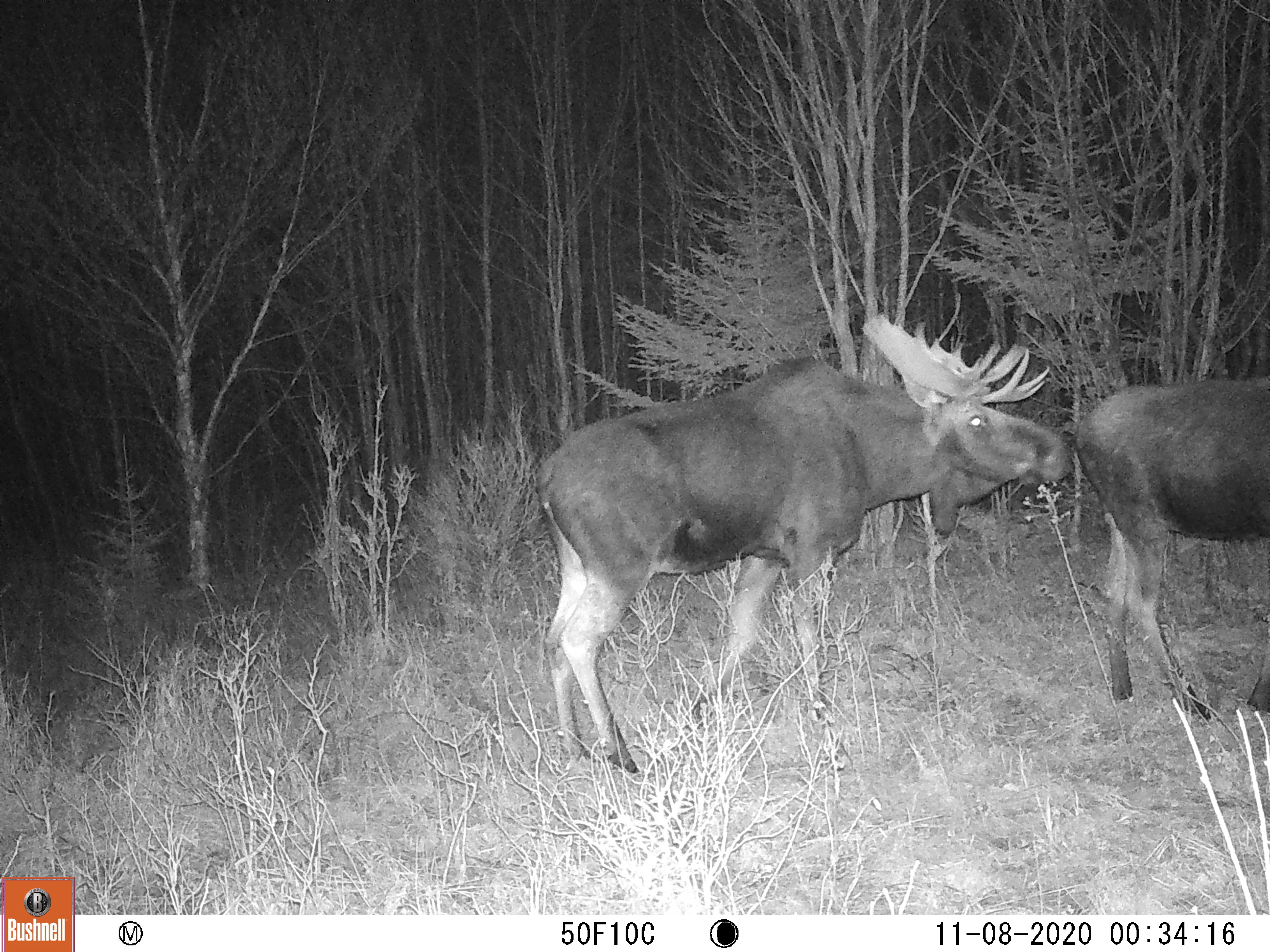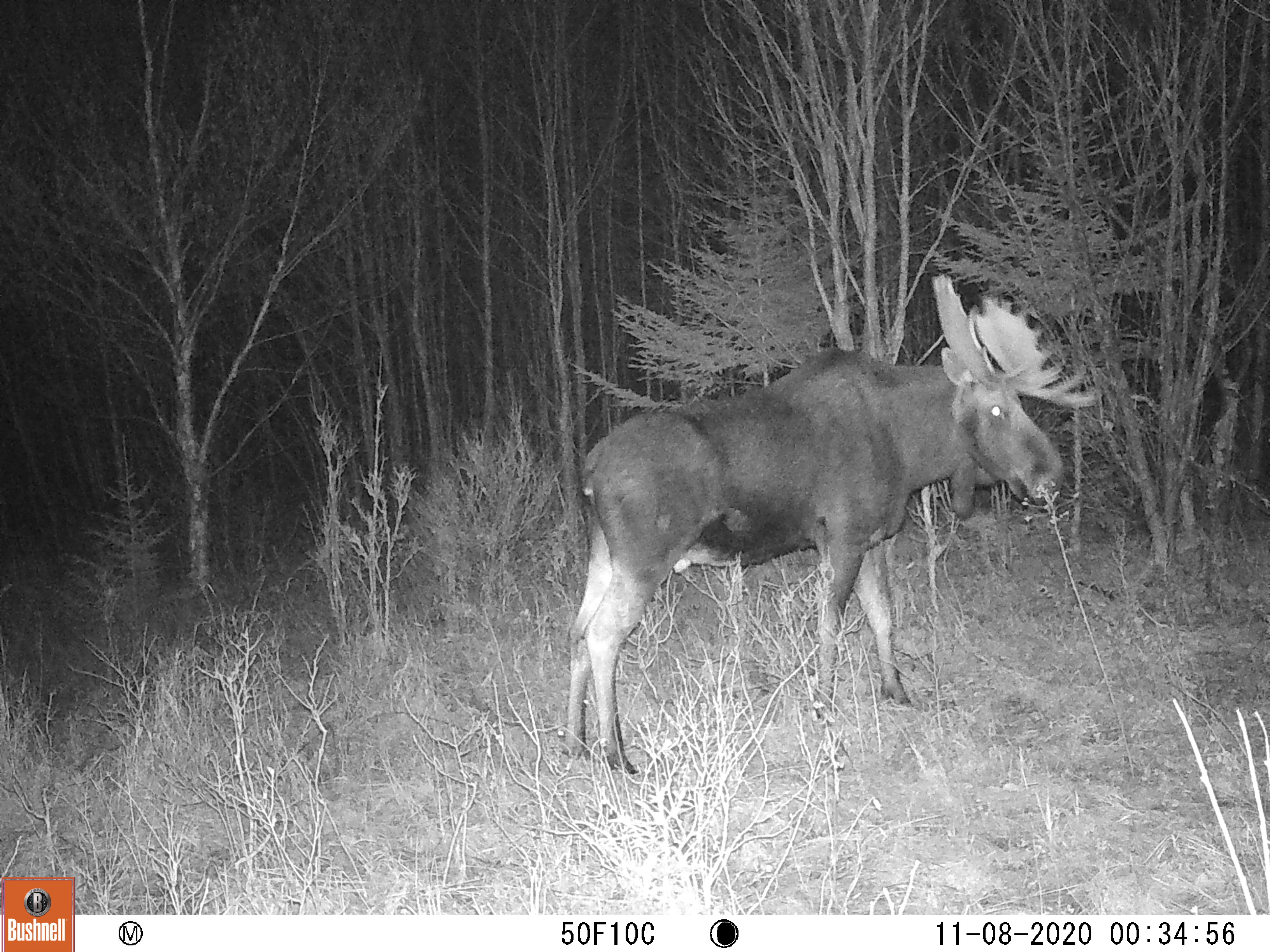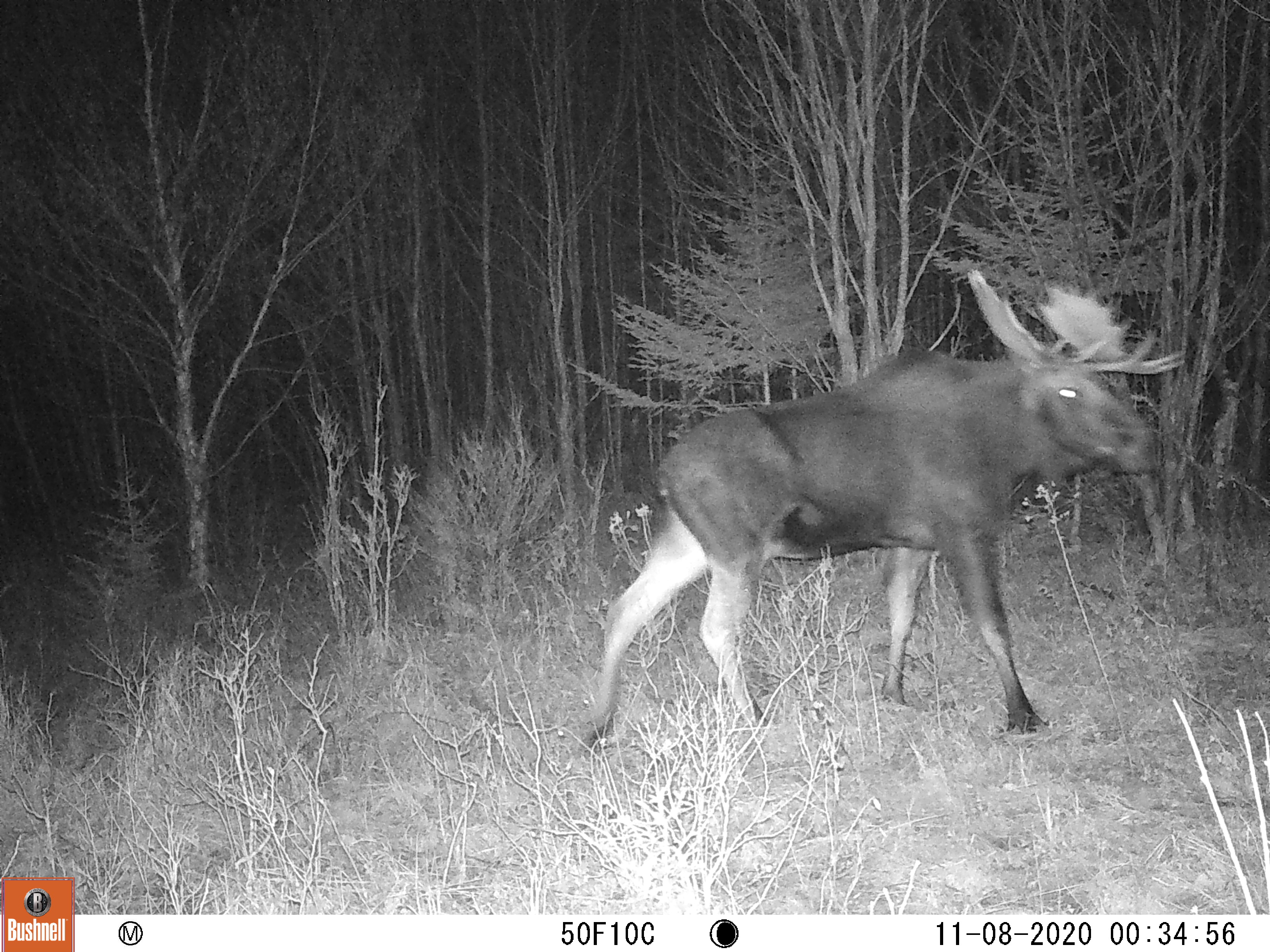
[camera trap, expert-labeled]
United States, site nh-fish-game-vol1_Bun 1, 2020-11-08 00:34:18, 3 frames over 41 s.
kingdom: Animalia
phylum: Chordata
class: Mammalia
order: Artiodactyla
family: Cervidae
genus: Alces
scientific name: Alces alces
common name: moose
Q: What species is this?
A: Moose (Alces alces).